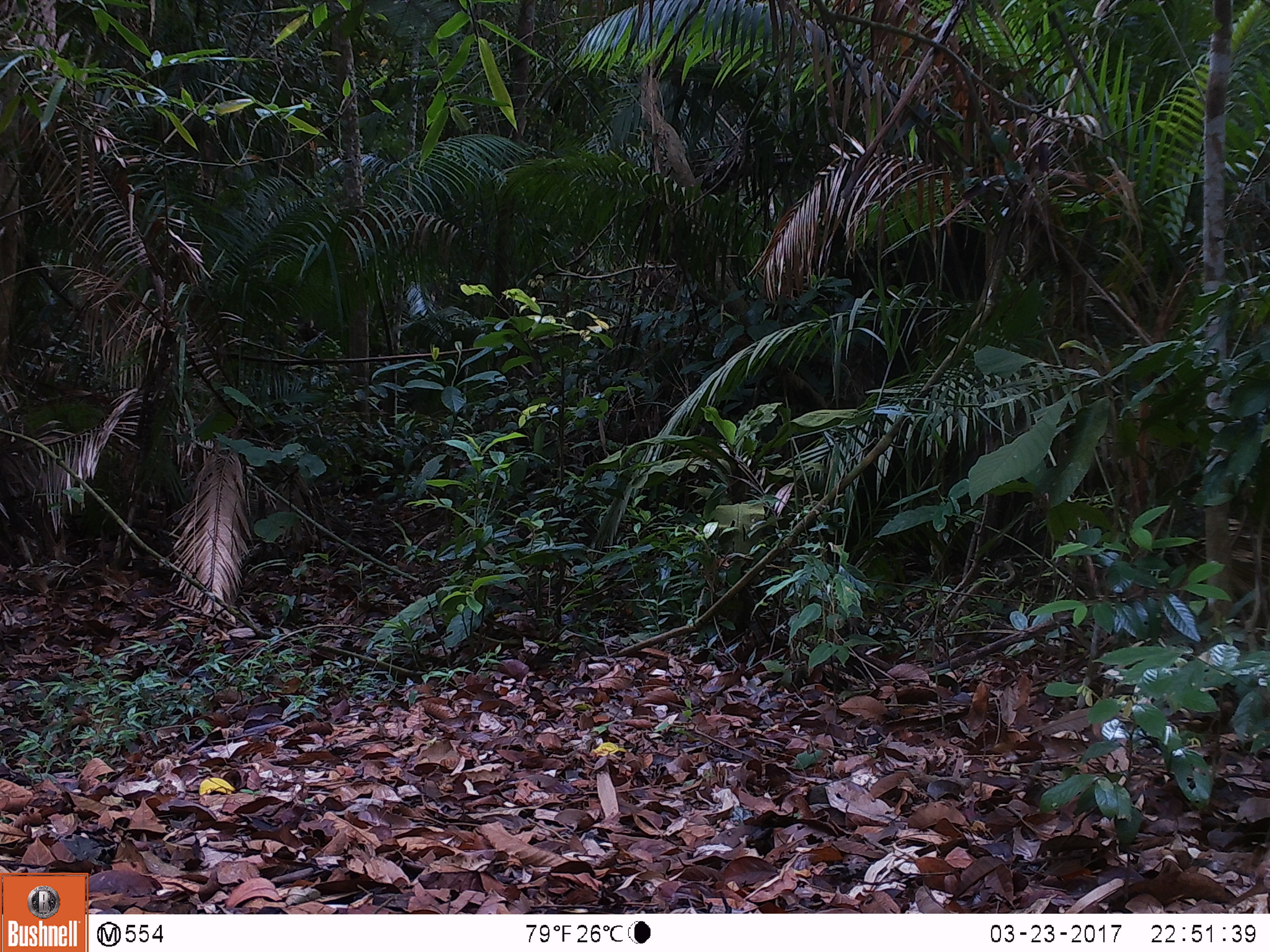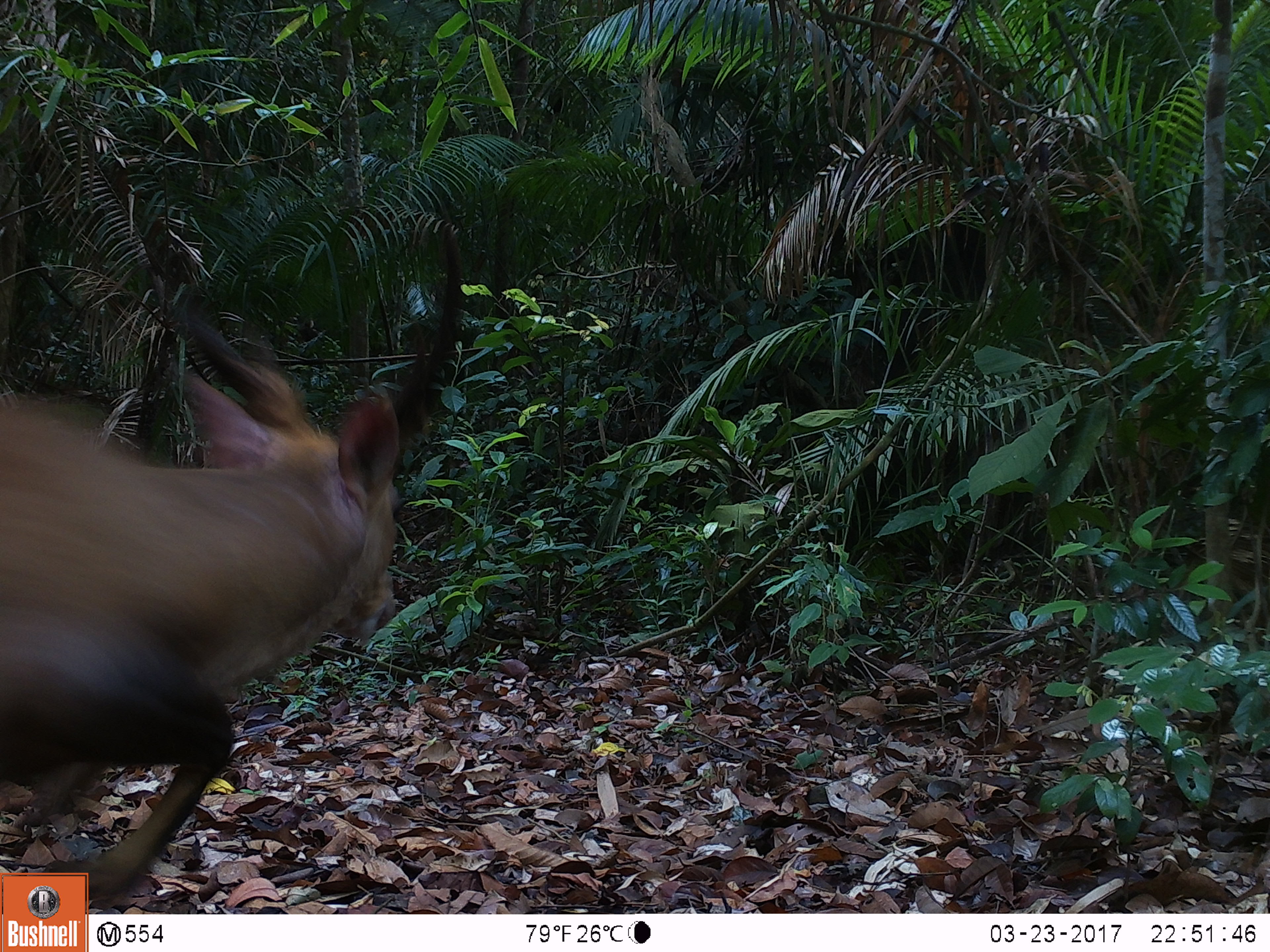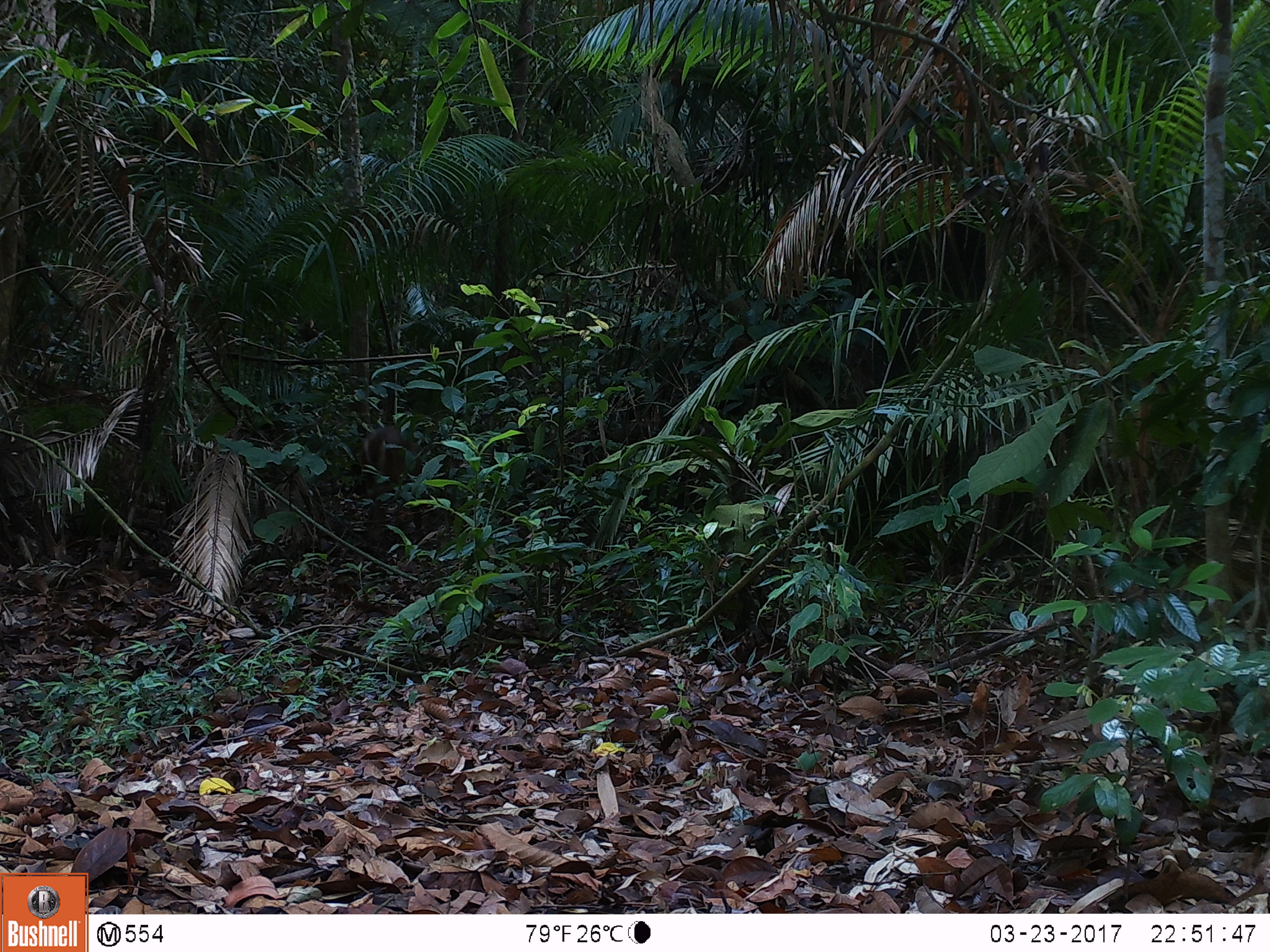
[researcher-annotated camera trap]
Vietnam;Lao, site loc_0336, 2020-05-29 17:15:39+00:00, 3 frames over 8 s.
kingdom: Animalia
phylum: Chordata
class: Mammalia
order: Artiodactyla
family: Cervidae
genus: Muntiacus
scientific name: Muntiacus vuquangensis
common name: large-antlered muntjac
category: large antlered muntjac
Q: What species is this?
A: Large antlered muntjac (large-antlered muntjac) (Muntiacus vuquangensis).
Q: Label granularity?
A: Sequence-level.